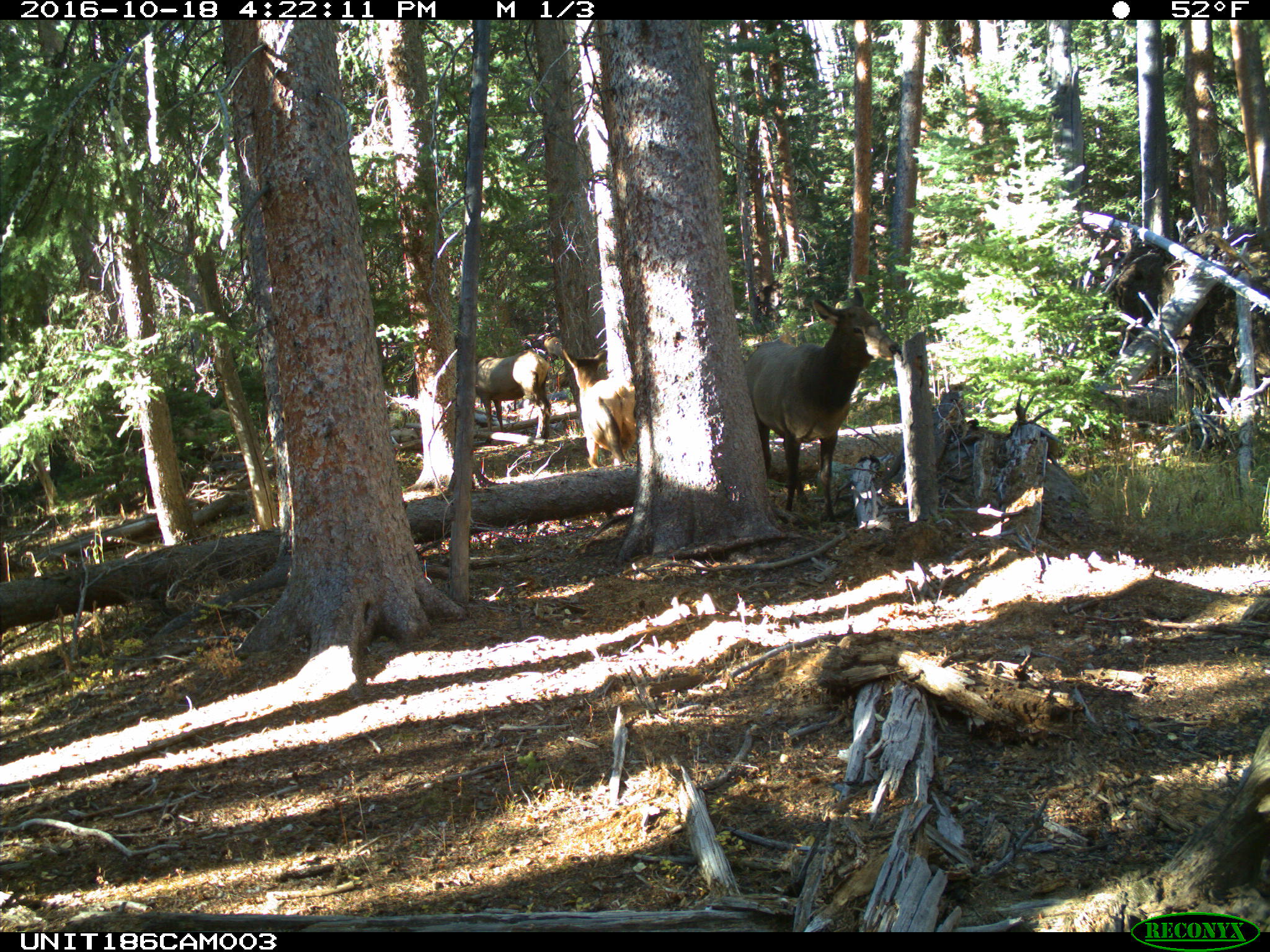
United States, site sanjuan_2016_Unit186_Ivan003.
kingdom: Animalia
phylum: Chordata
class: Mammalia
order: Artiodactyla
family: Cervidae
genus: Cervus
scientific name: Cervus elaphus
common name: red deer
Cervus elaphus (red deer).